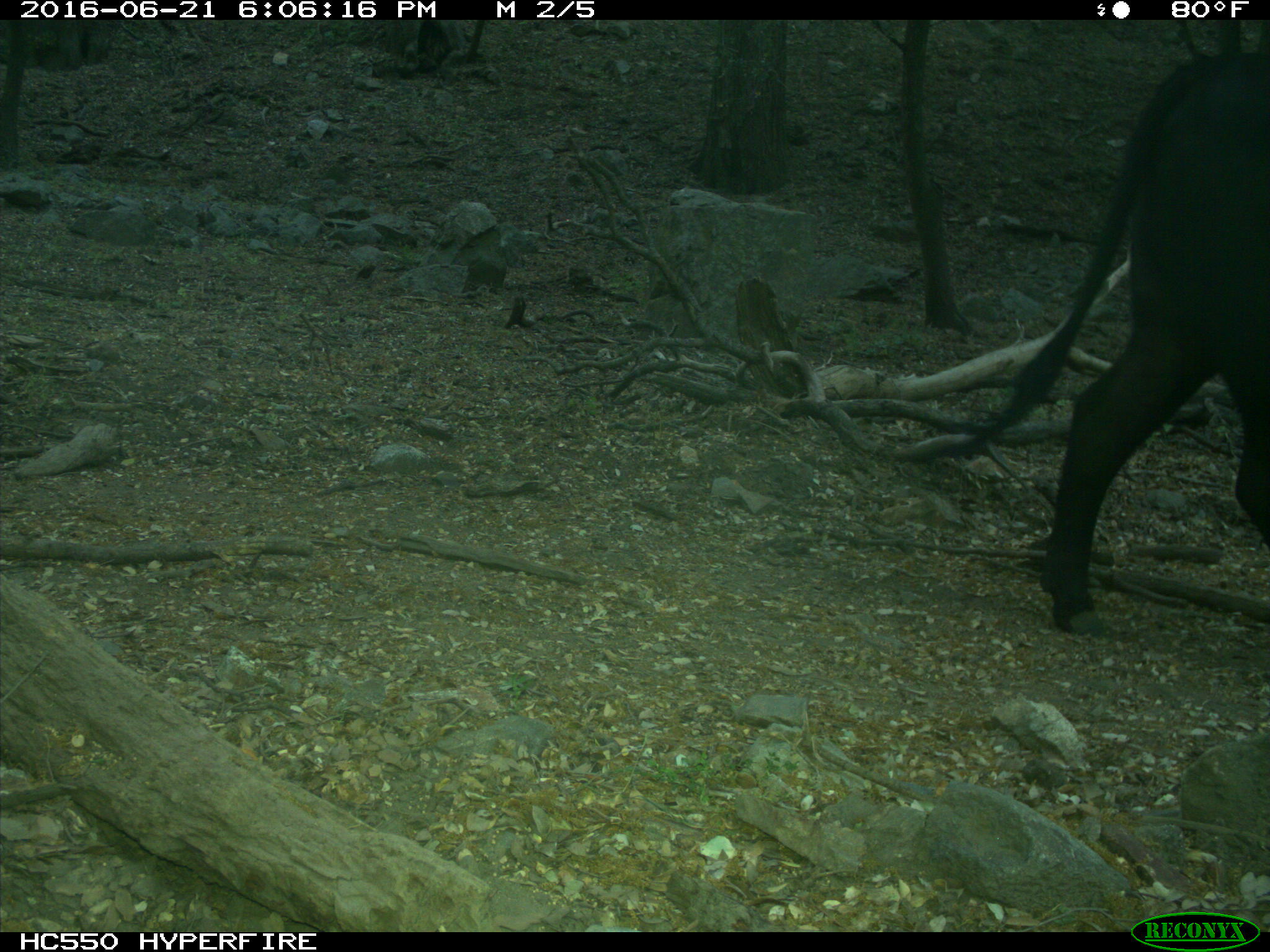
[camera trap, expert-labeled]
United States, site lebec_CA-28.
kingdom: Animalia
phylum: Chordata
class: Mammalia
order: Artiodactyla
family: Bovidae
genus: Bos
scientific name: Bos taurus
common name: domestic cow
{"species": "Bos taurus (domestic cow)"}